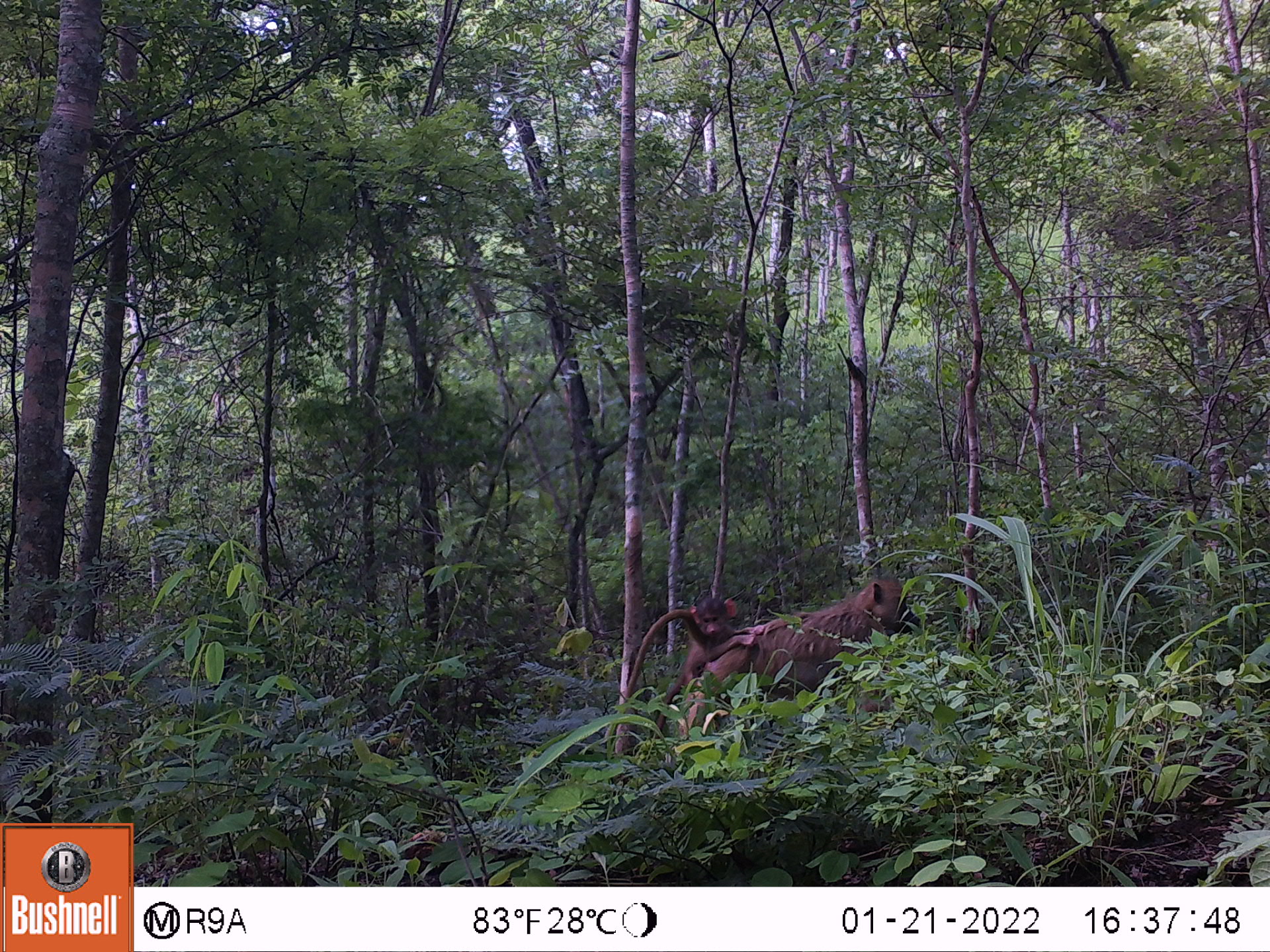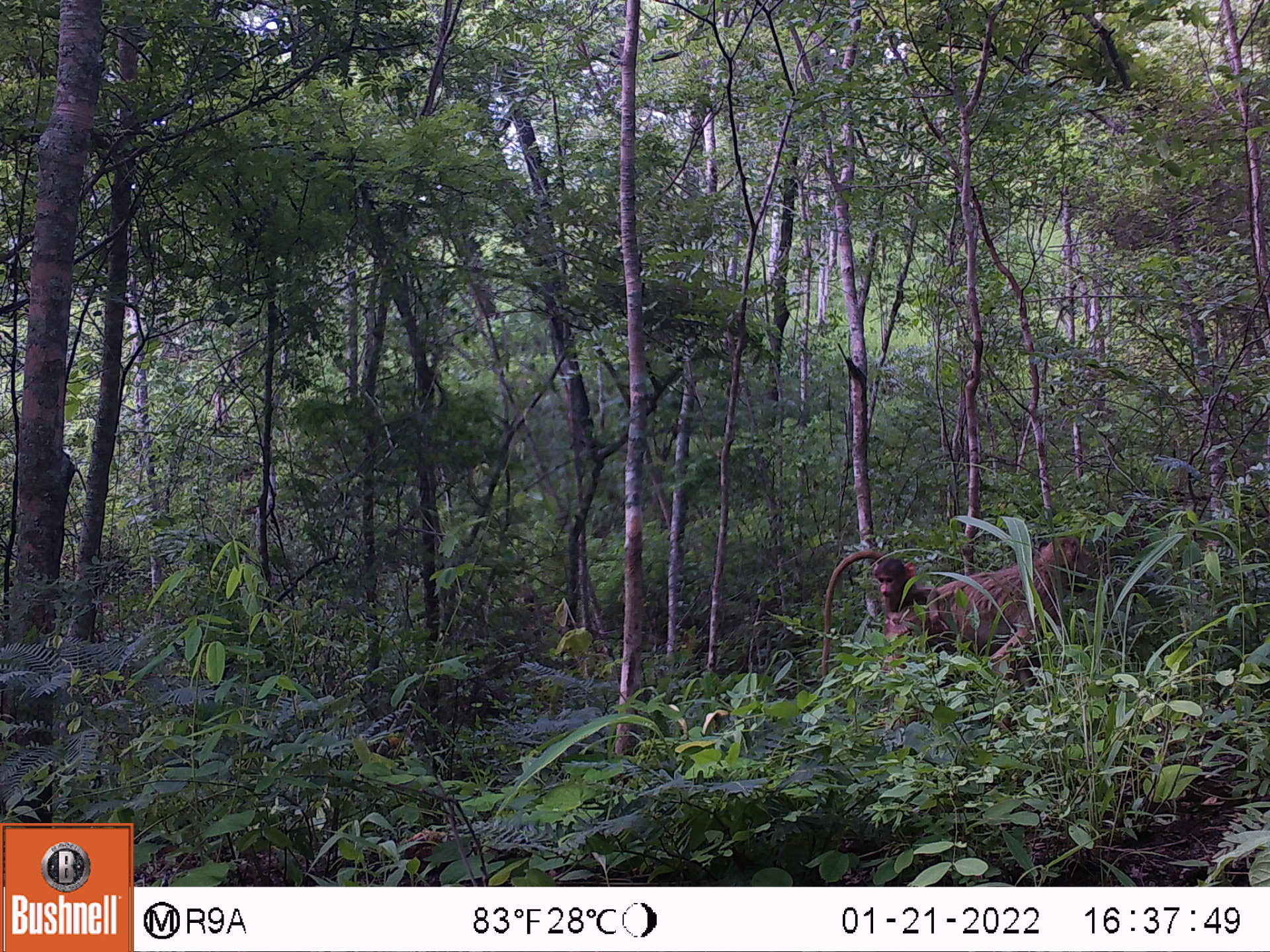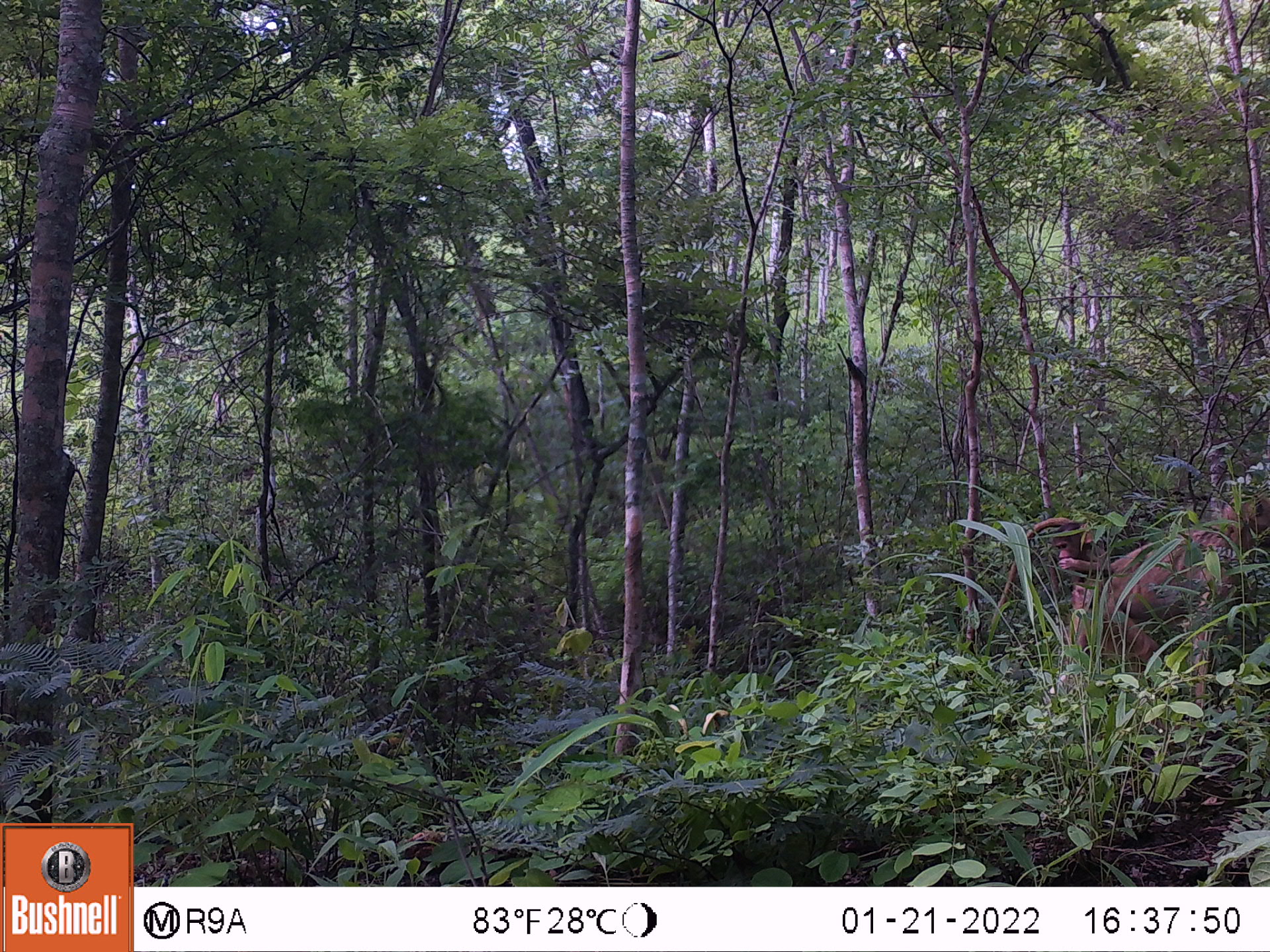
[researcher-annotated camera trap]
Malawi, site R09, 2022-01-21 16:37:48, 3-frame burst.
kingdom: Animalia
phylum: Chordata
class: Mammalia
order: Primates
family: Cercopithecidae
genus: Papio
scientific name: Papio cynocephalus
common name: yellow baboon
Yellow baboon (Papio cynocephalus), count 2.